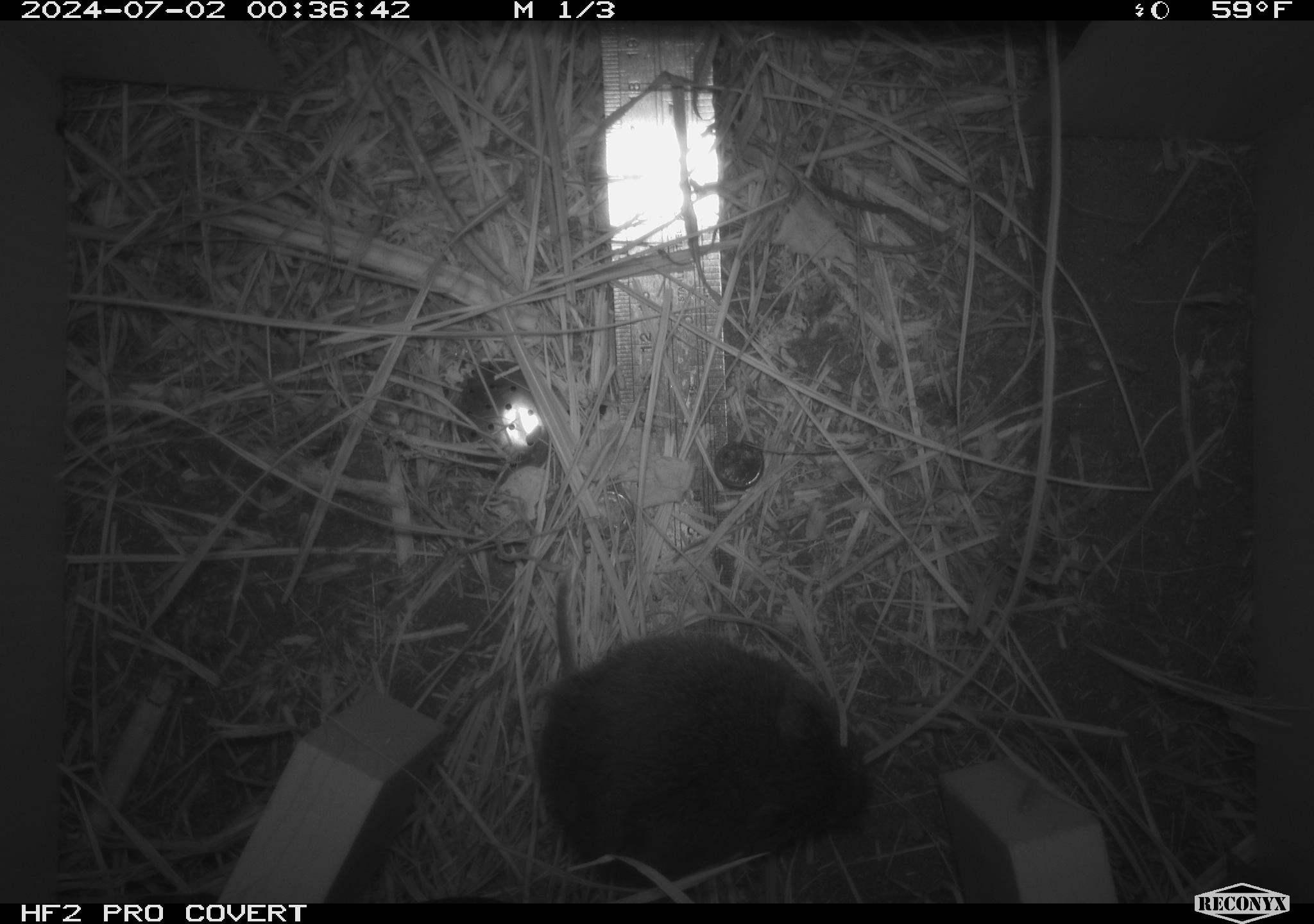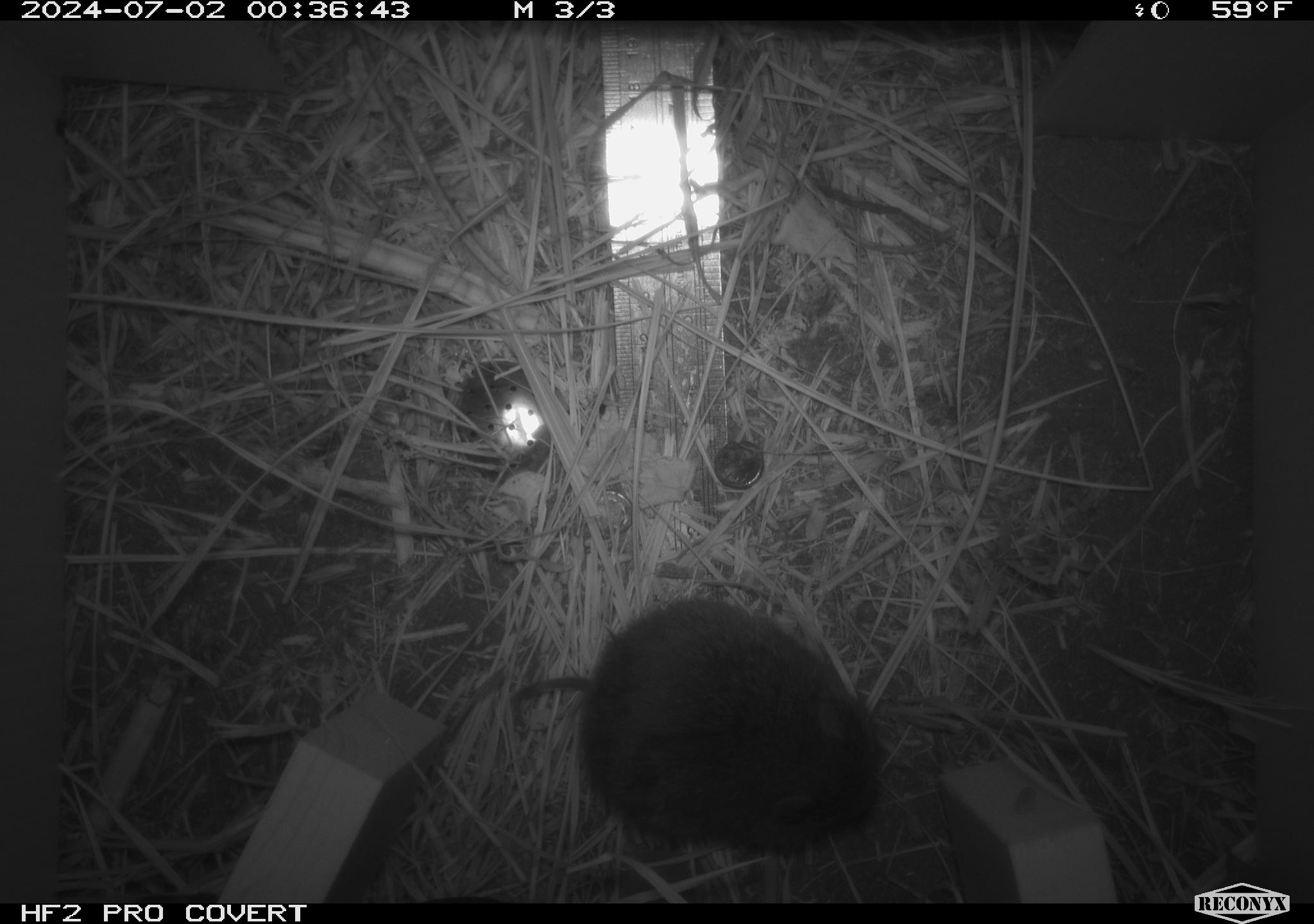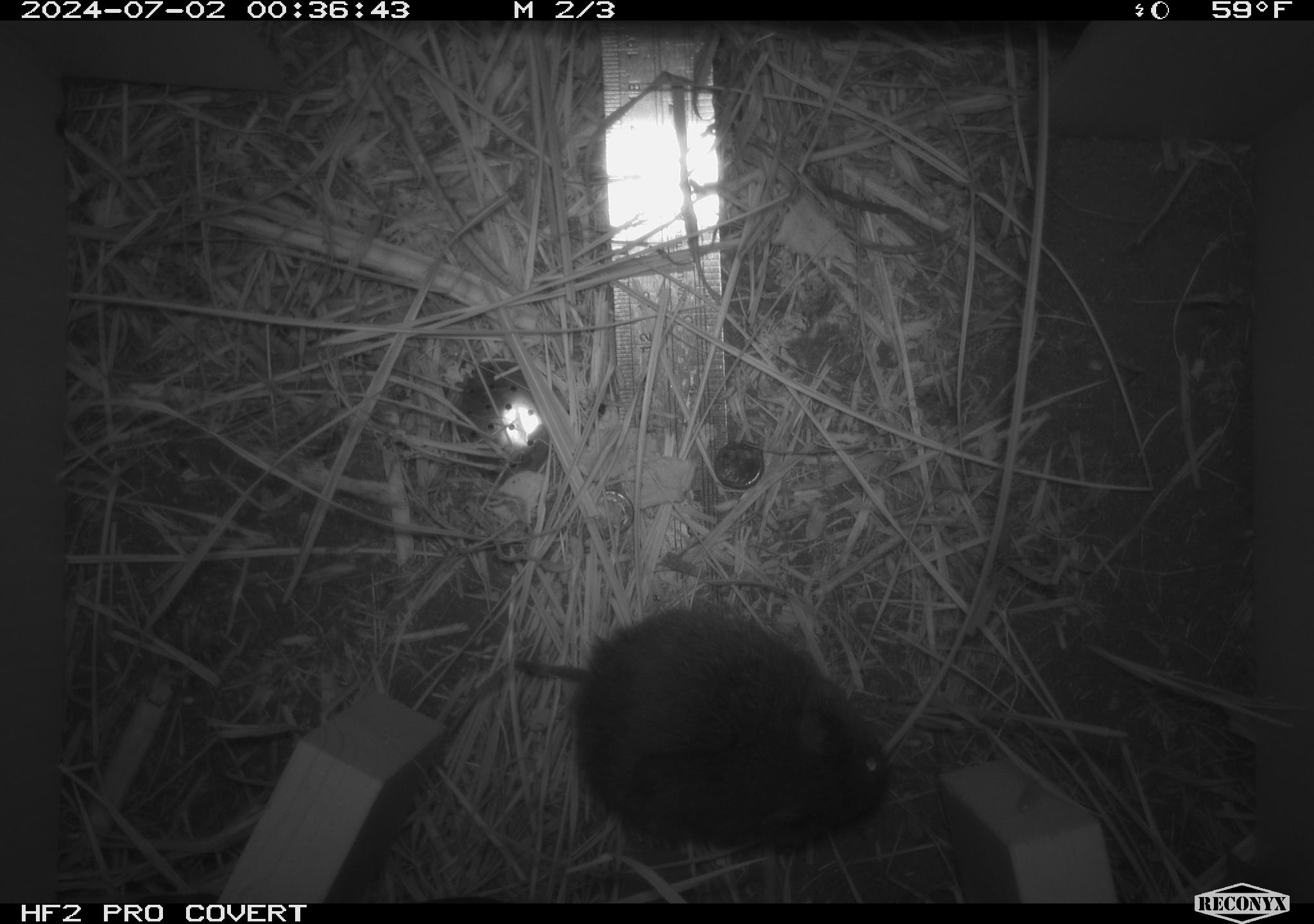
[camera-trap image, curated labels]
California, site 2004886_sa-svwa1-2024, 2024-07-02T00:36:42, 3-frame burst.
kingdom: Animalia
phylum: Chordata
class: Mammalia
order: Rodentia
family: Cricetidae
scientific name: Arvicolinae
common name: voles, lemmings, and muskrats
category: arvicolinae subfamily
Arvicolinae subfamily (voles, lemmings, and muskrats) (Arvicolinae).